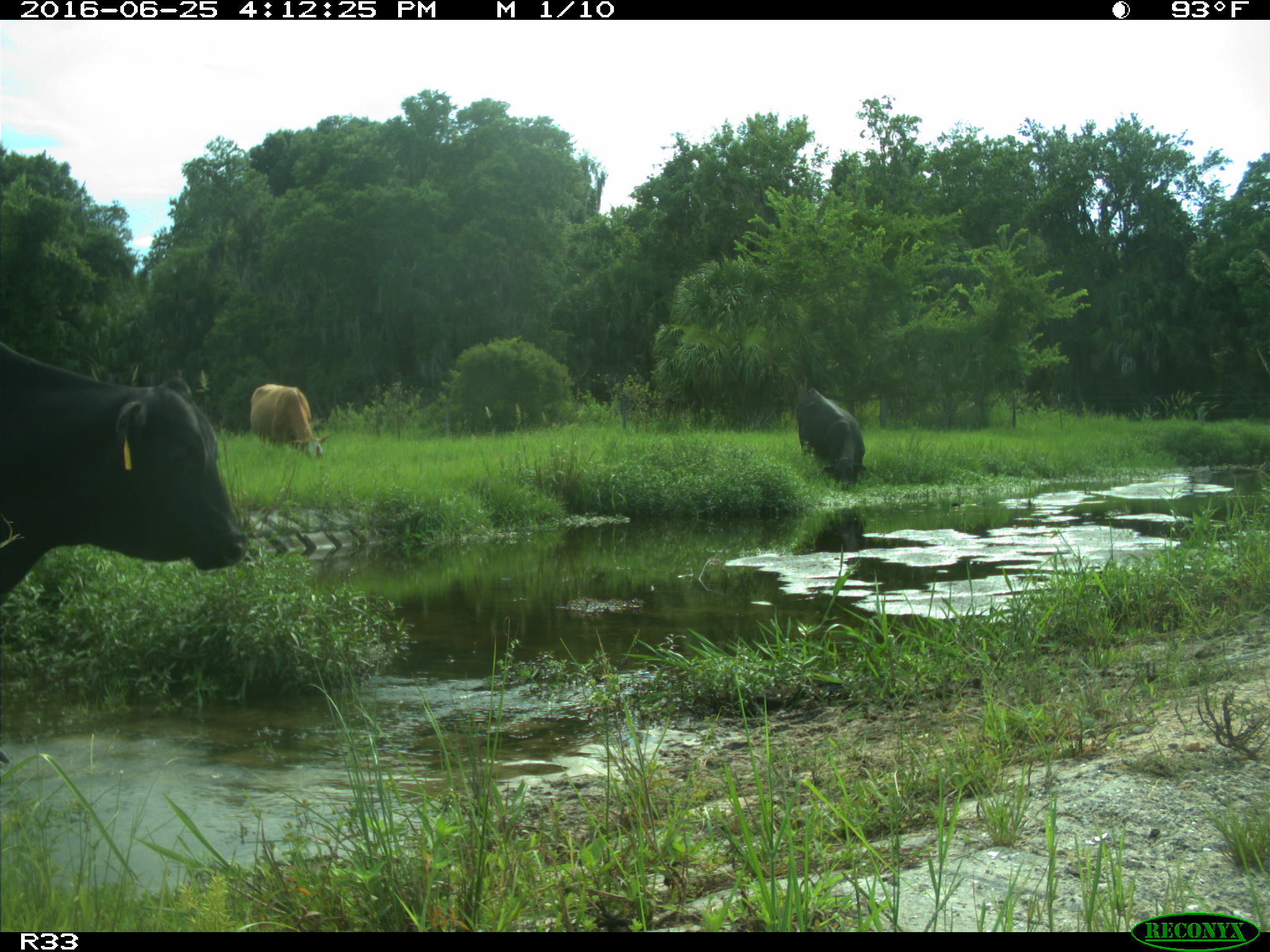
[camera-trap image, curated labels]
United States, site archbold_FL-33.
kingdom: Animalia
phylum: Chordata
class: Mammalia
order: Artiodactyla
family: Bovidae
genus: Bos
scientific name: Bos taurus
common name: domestic cow